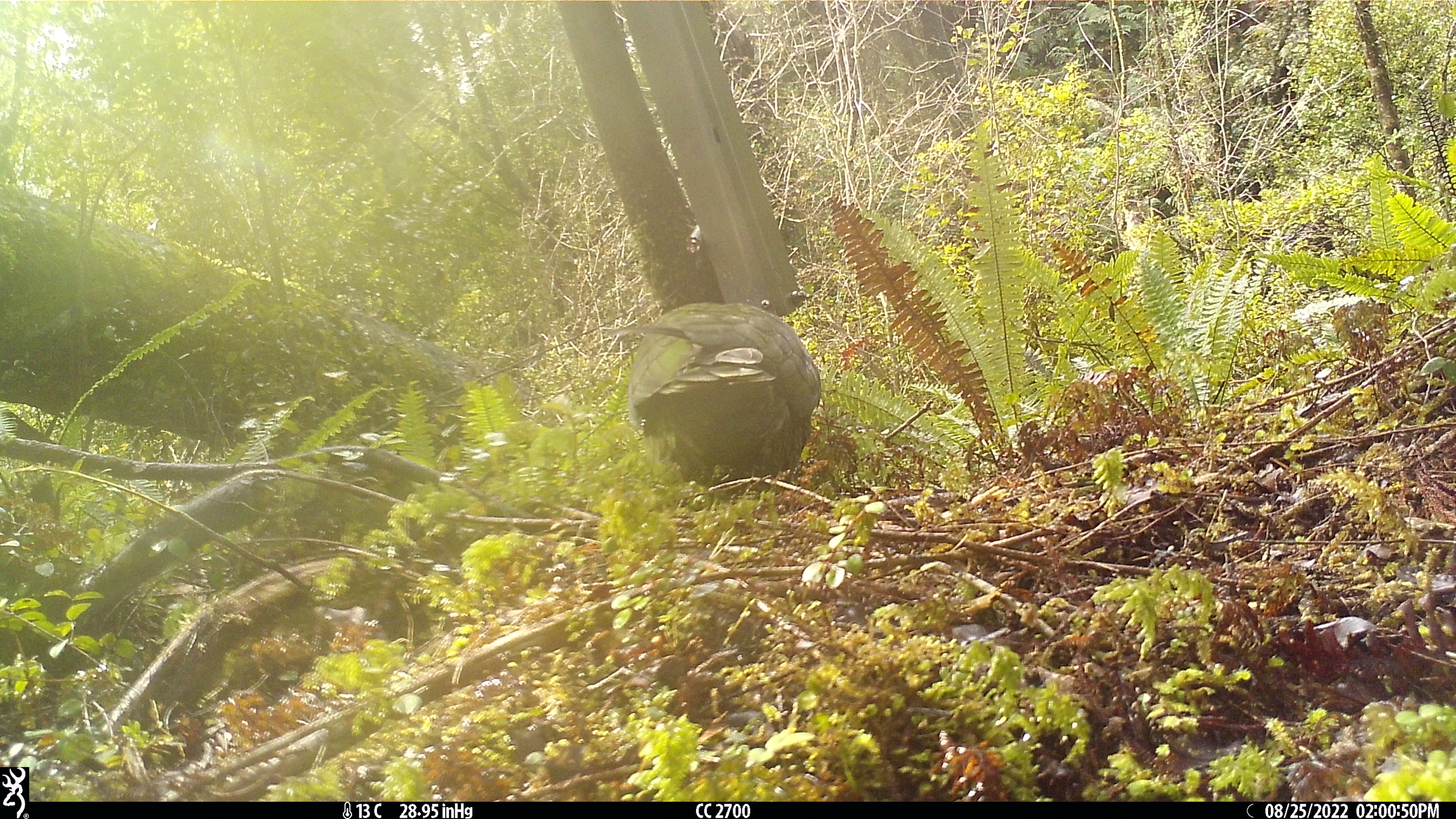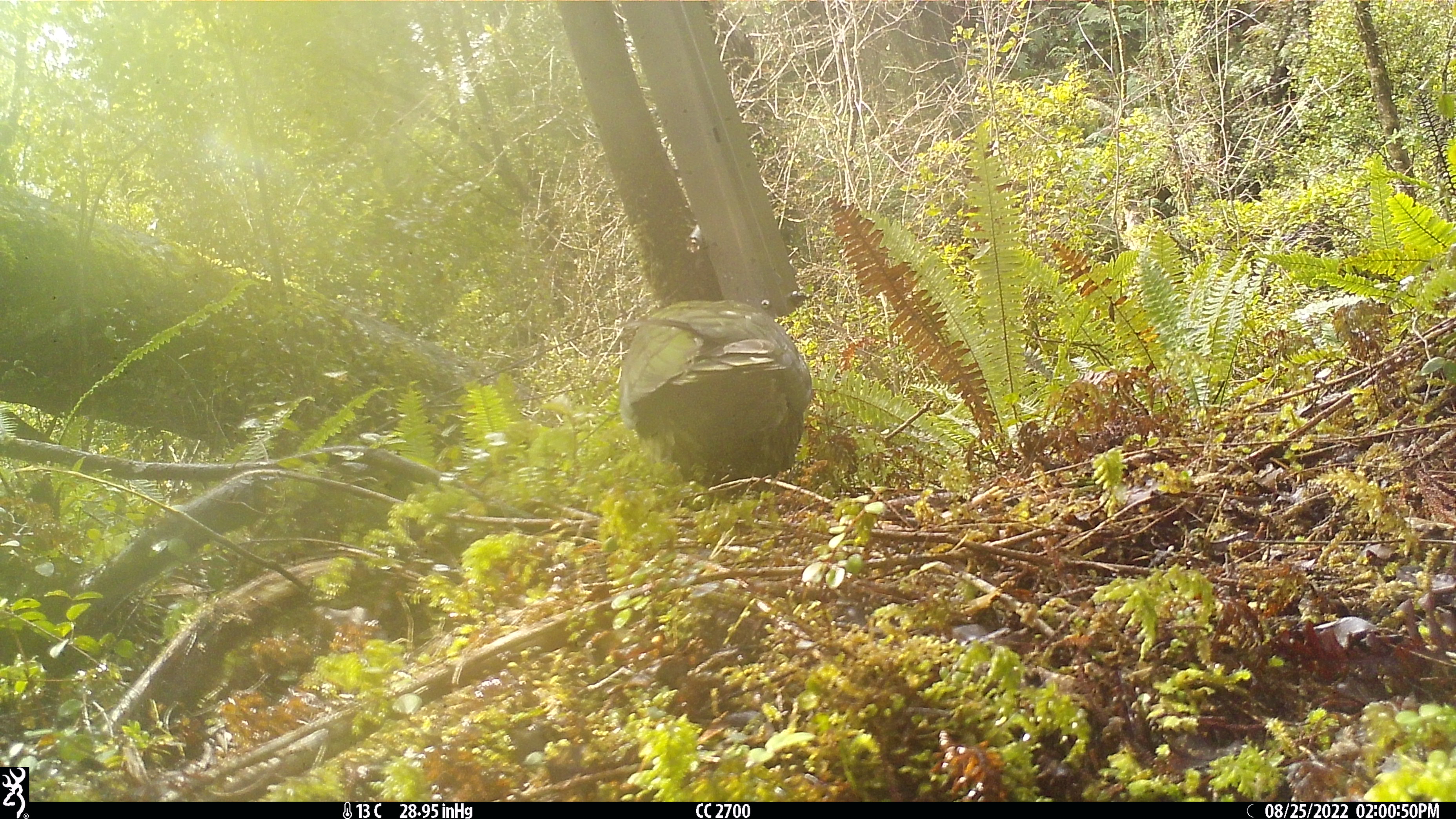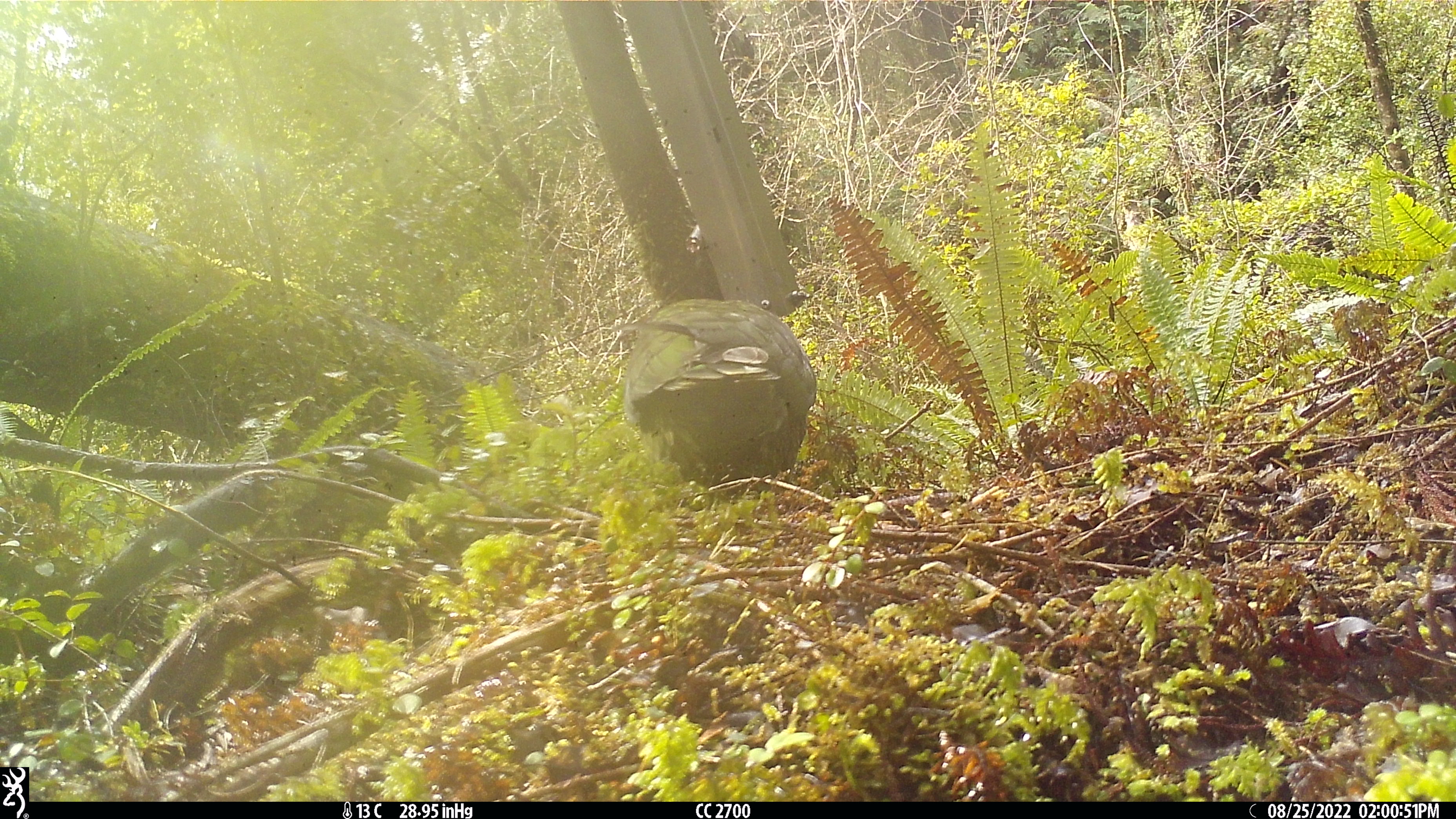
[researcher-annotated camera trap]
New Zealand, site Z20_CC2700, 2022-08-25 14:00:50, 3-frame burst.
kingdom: Animalia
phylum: Chordata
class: Aves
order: Psittaciformes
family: Strigopidae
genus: Nestor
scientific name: Nestor notabilis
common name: kea